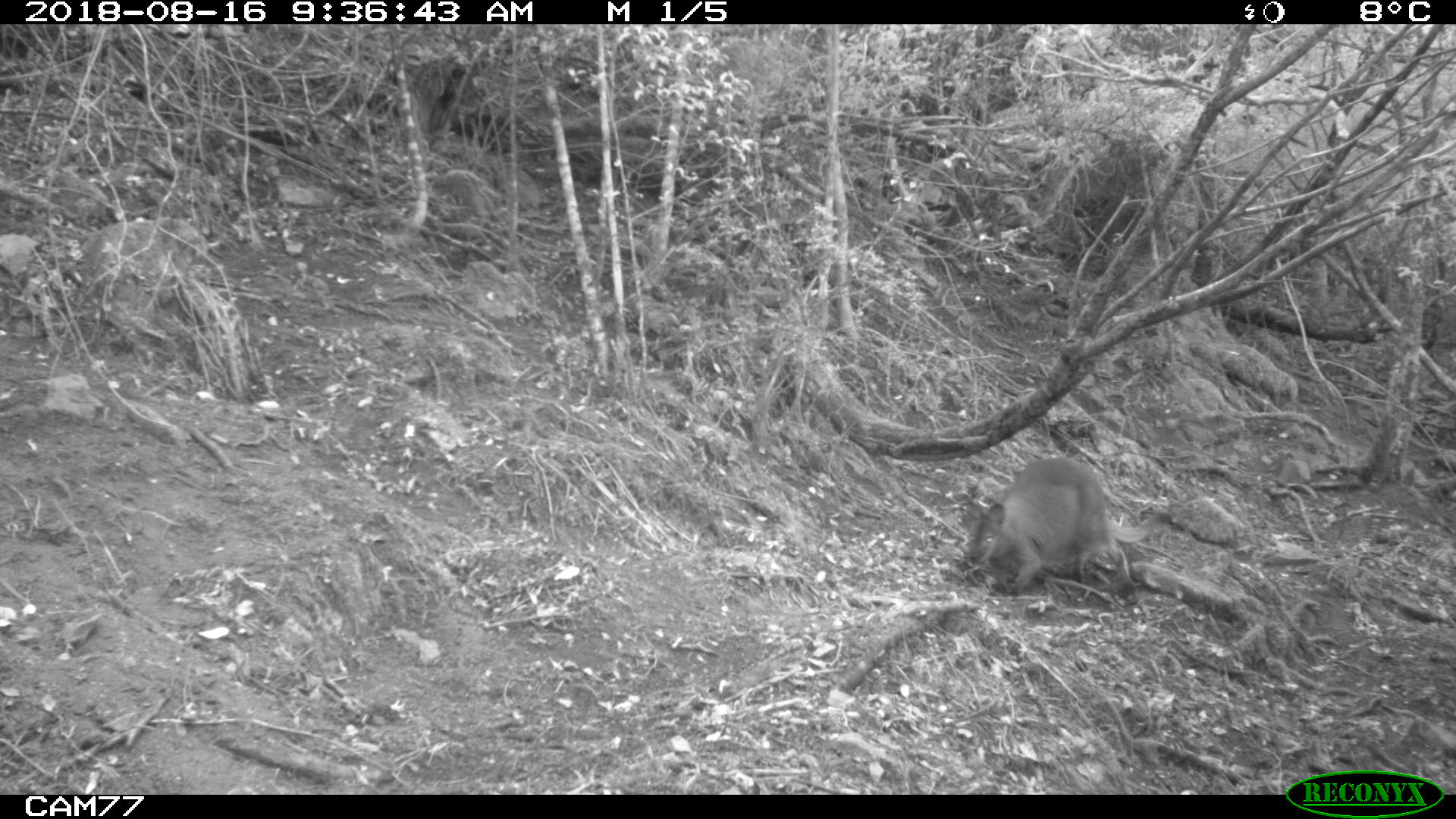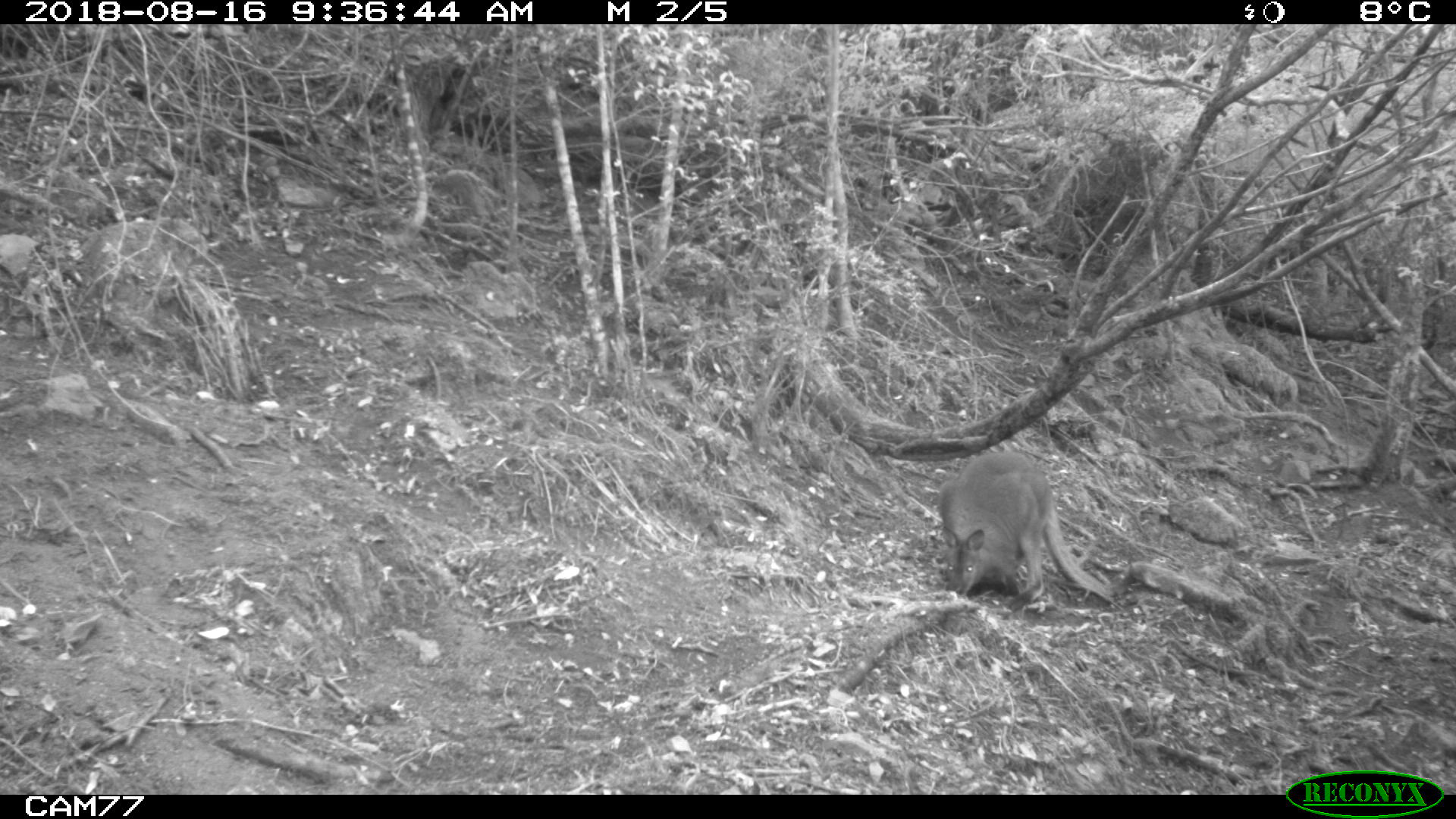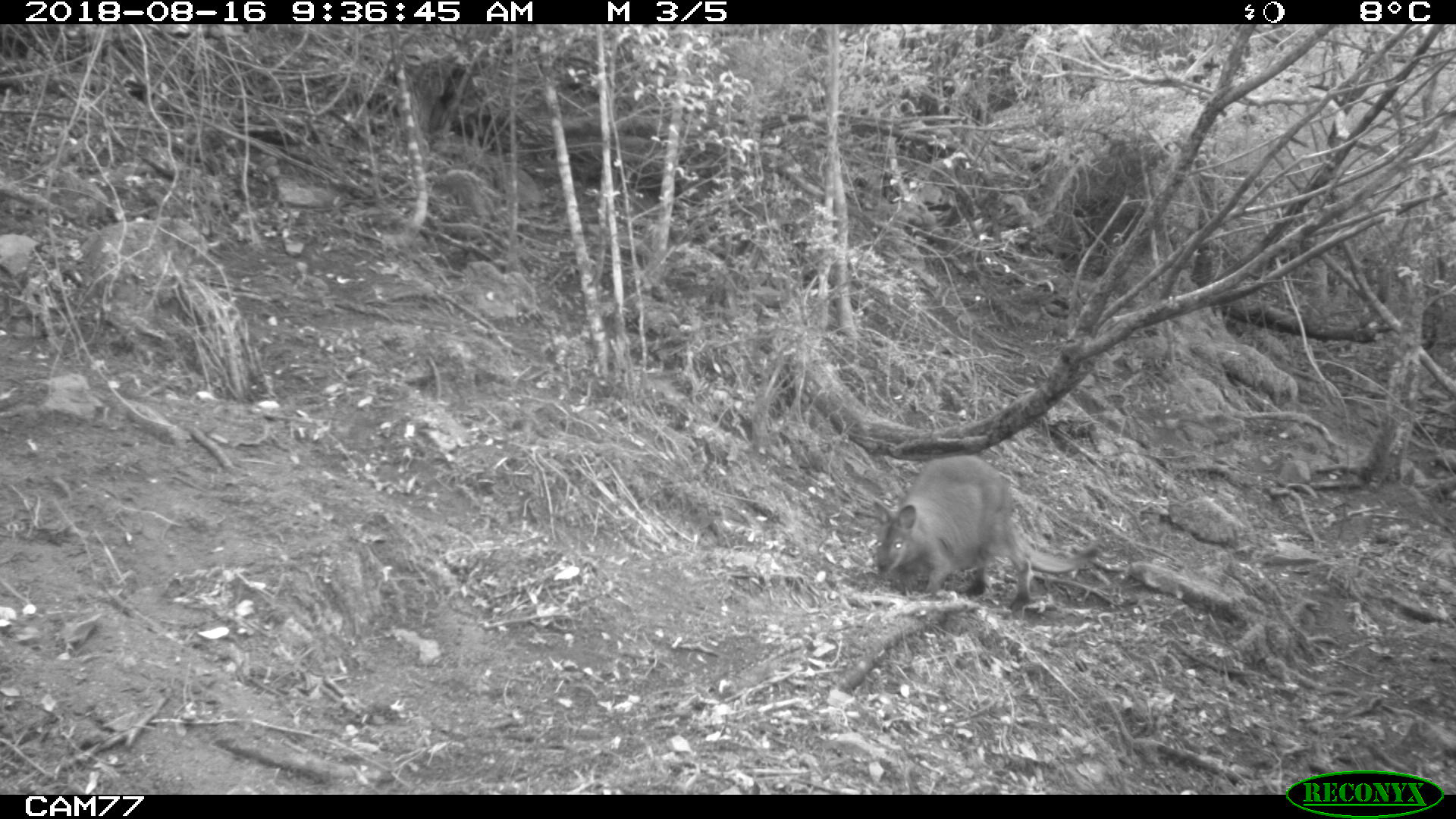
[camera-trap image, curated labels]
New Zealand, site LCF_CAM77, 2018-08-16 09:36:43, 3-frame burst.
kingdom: Animalia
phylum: Chordata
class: Mammalia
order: Diprotodontia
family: Macropodidae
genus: Notamacropus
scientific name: Notamacropus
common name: wallaby